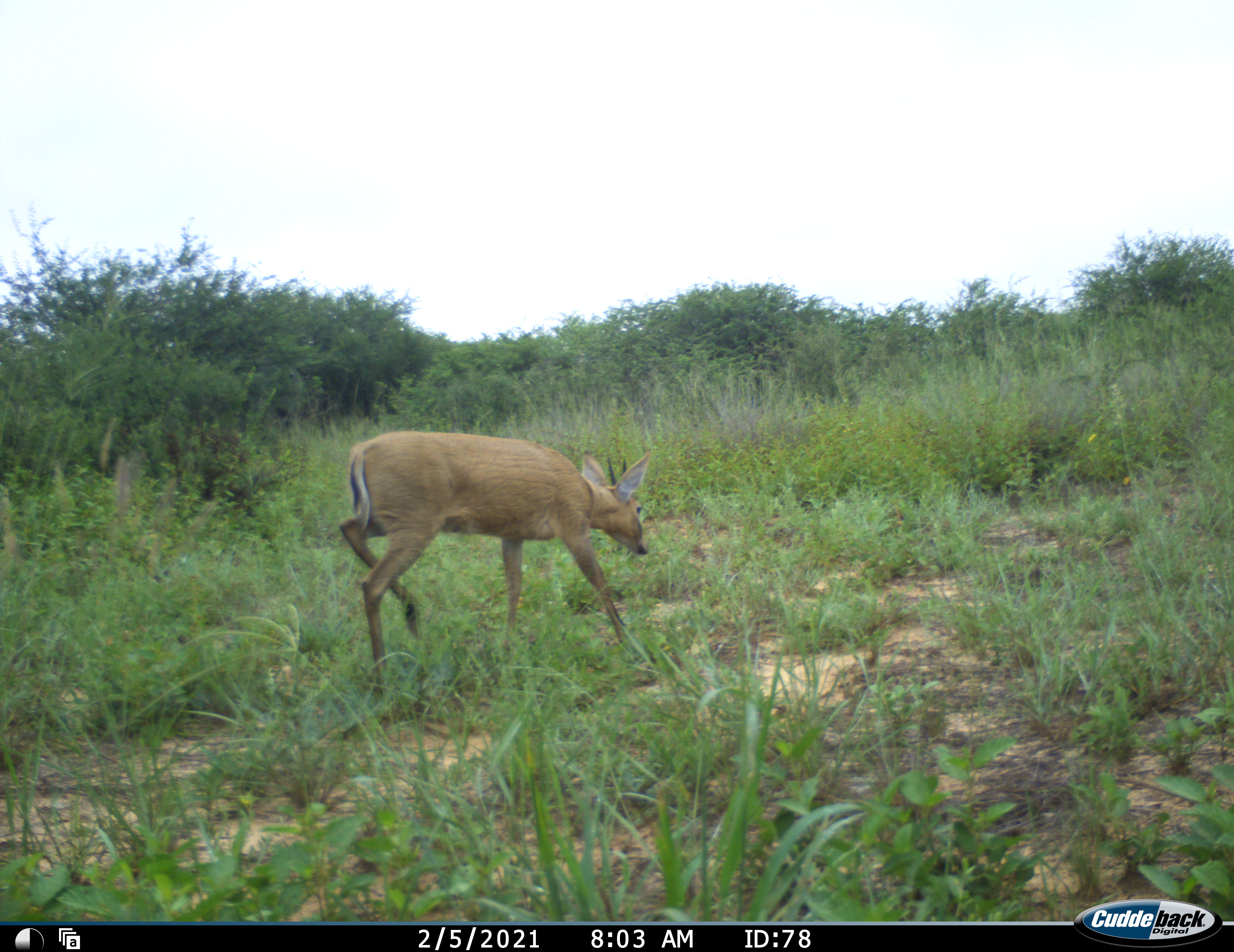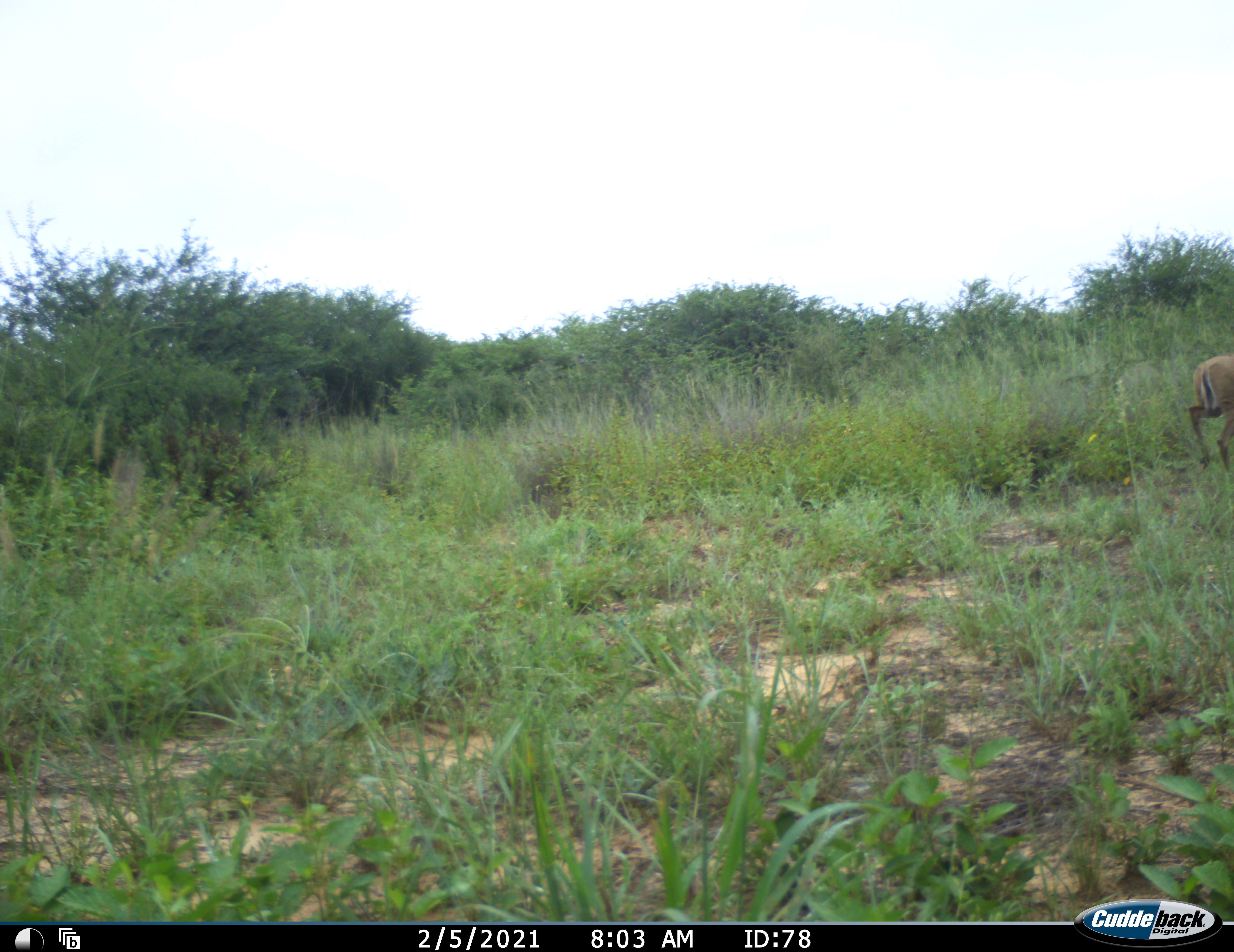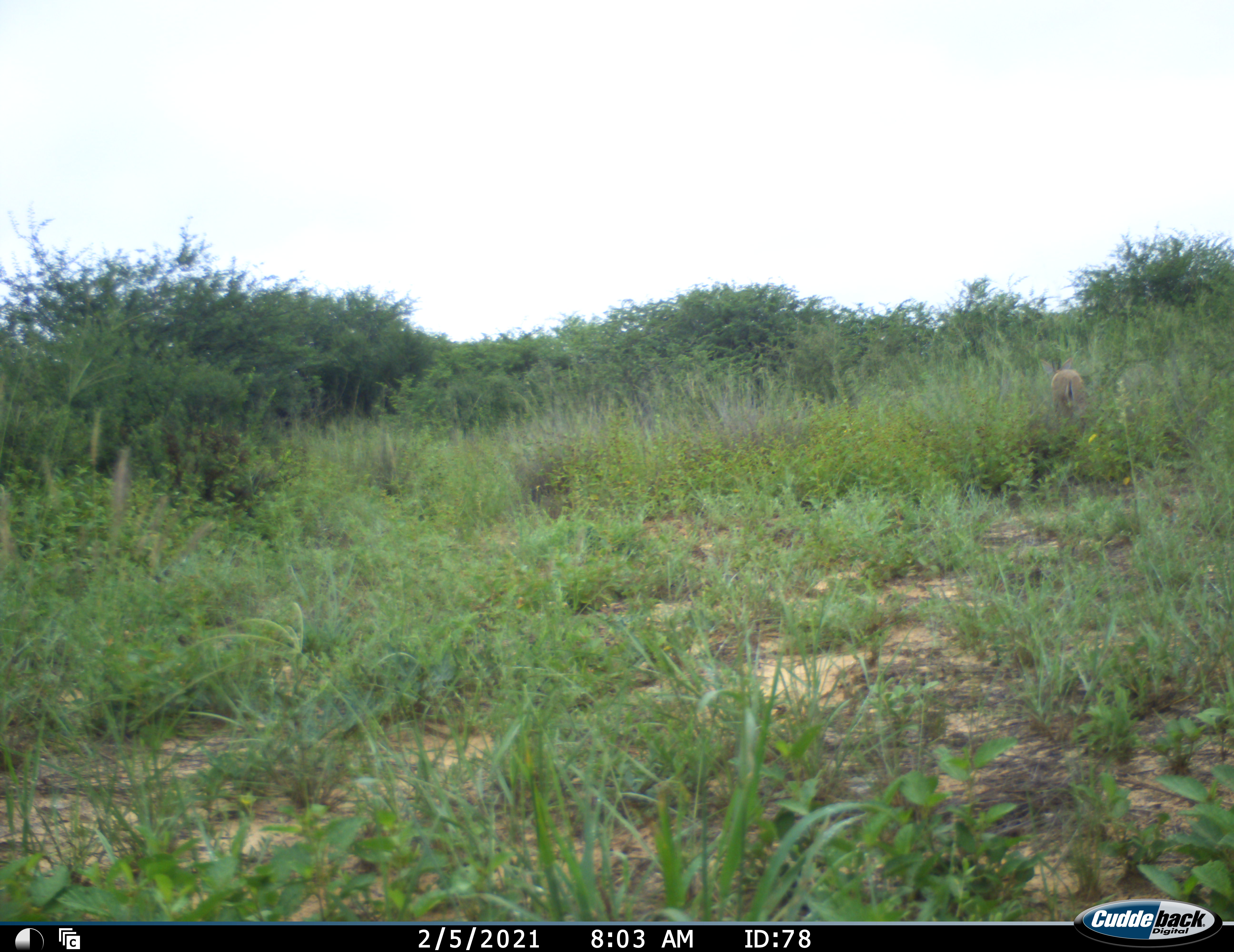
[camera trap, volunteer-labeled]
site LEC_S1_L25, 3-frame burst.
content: unidentified animal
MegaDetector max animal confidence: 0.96